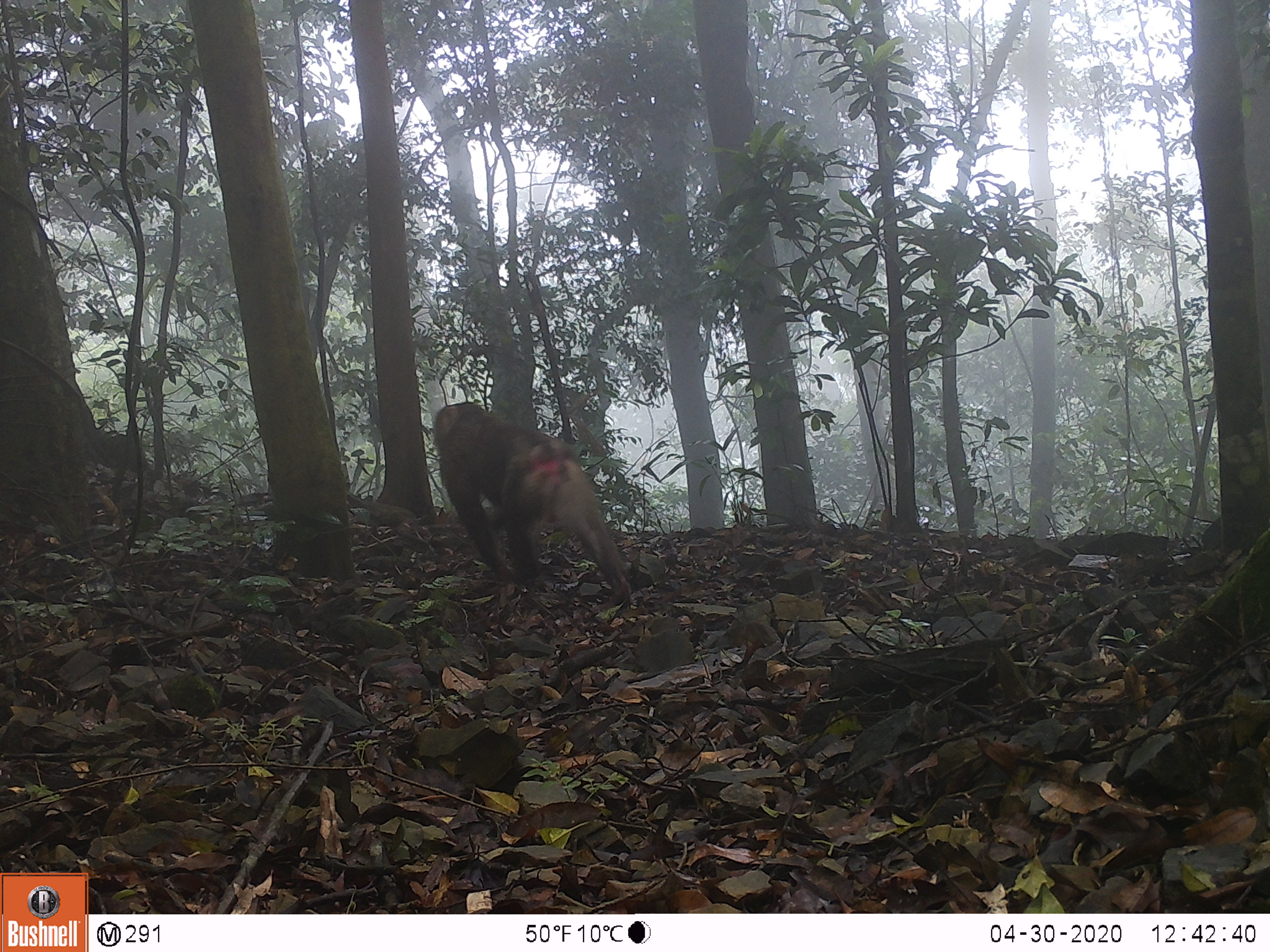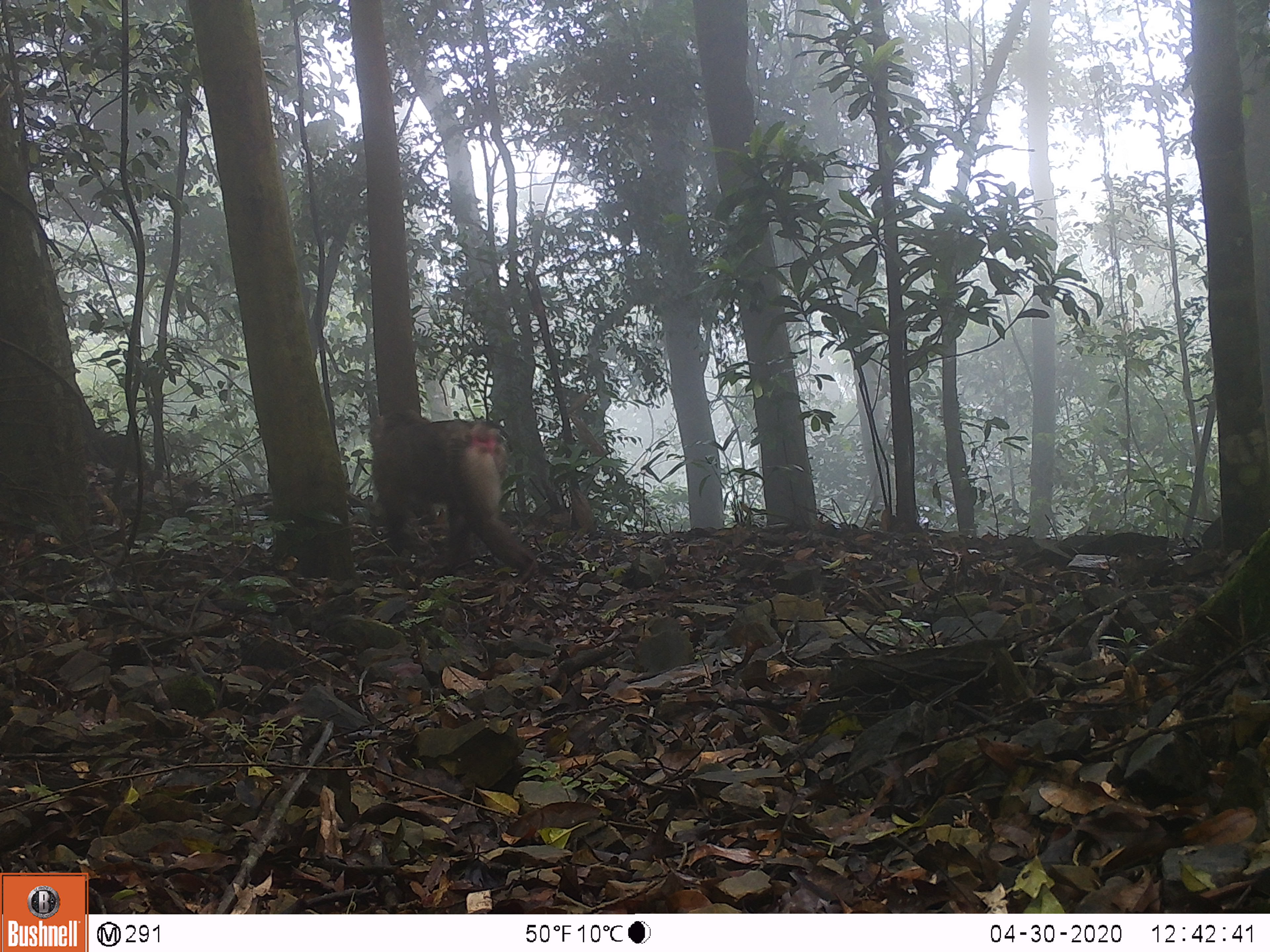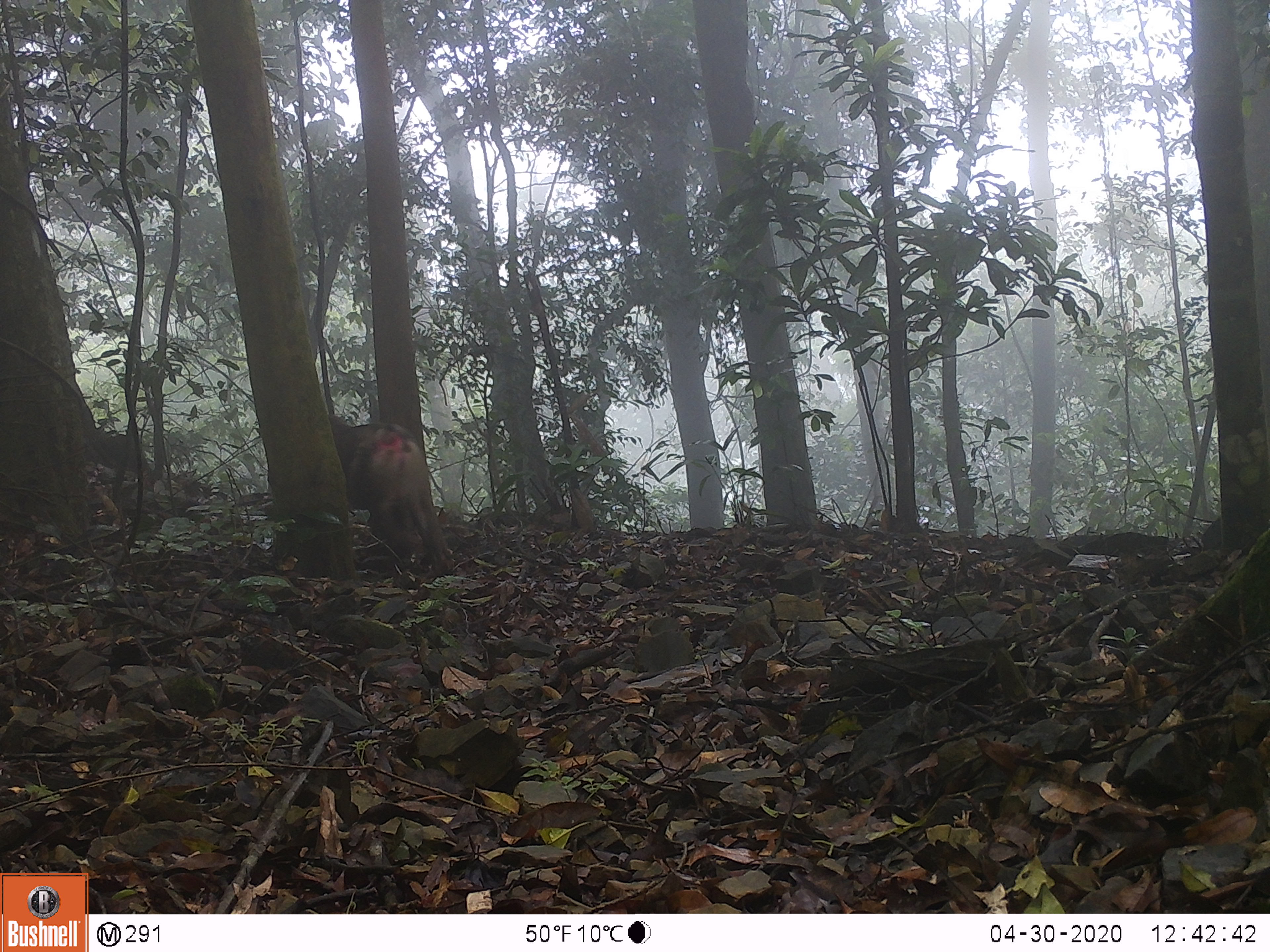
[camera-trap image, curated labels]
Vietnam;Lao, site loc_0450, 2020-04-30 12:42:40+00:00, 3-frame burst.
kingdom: Animalia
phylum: Chordata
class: Mammalia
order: Primates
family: Cercopithecidae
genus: Macaca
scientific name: Macaca nemestrina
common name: pig-tailed macaque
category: pig tailed macaque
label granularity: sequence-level